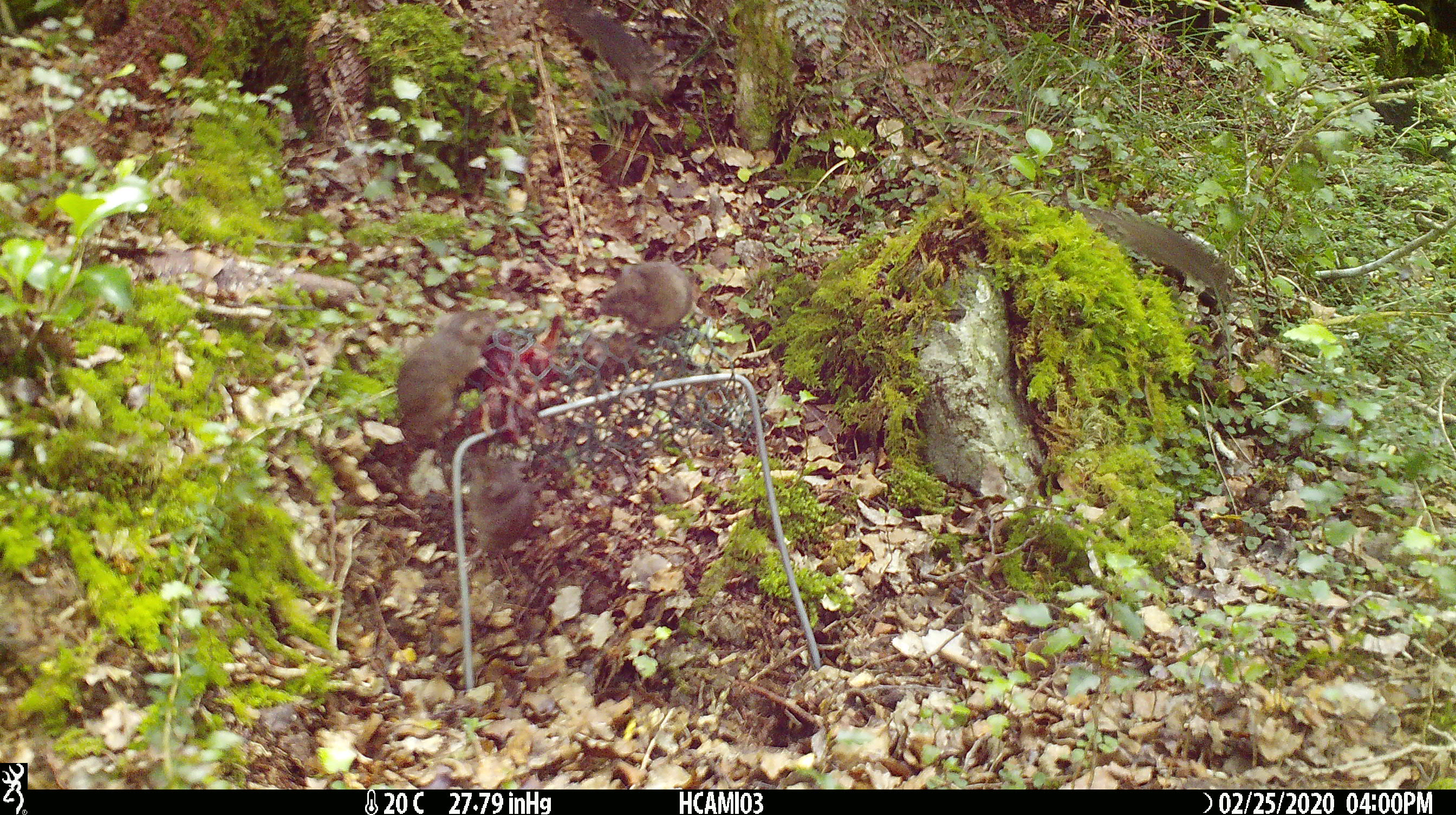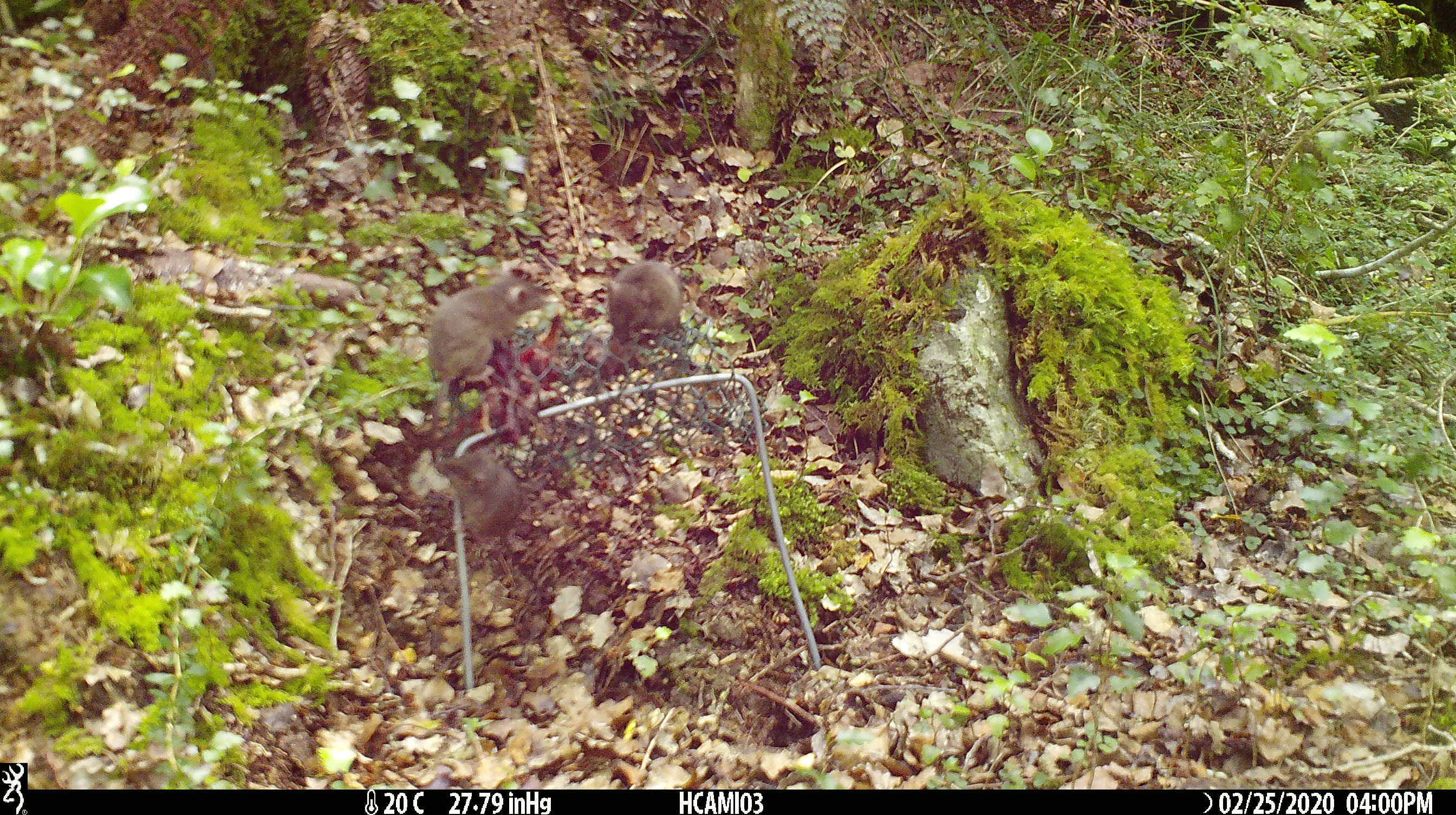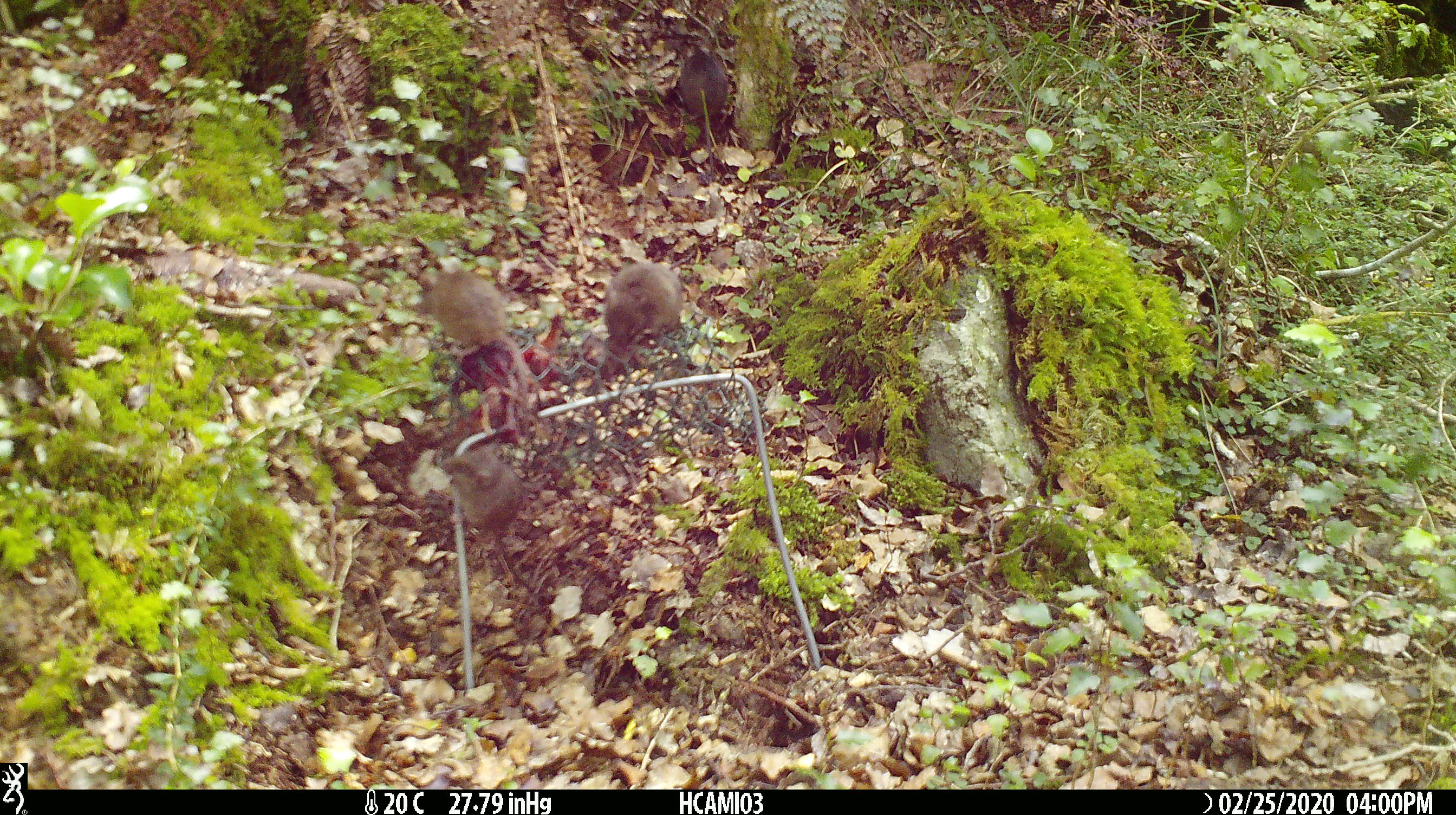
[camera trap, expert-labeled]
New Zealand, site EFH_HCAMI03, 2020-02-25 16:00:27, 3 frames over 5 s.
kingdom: Animalia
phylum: Chordata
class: Mammalia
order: Rodentia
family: Muridae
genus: Mus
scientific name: Mus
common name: mouse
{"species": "mouse (Mus)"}